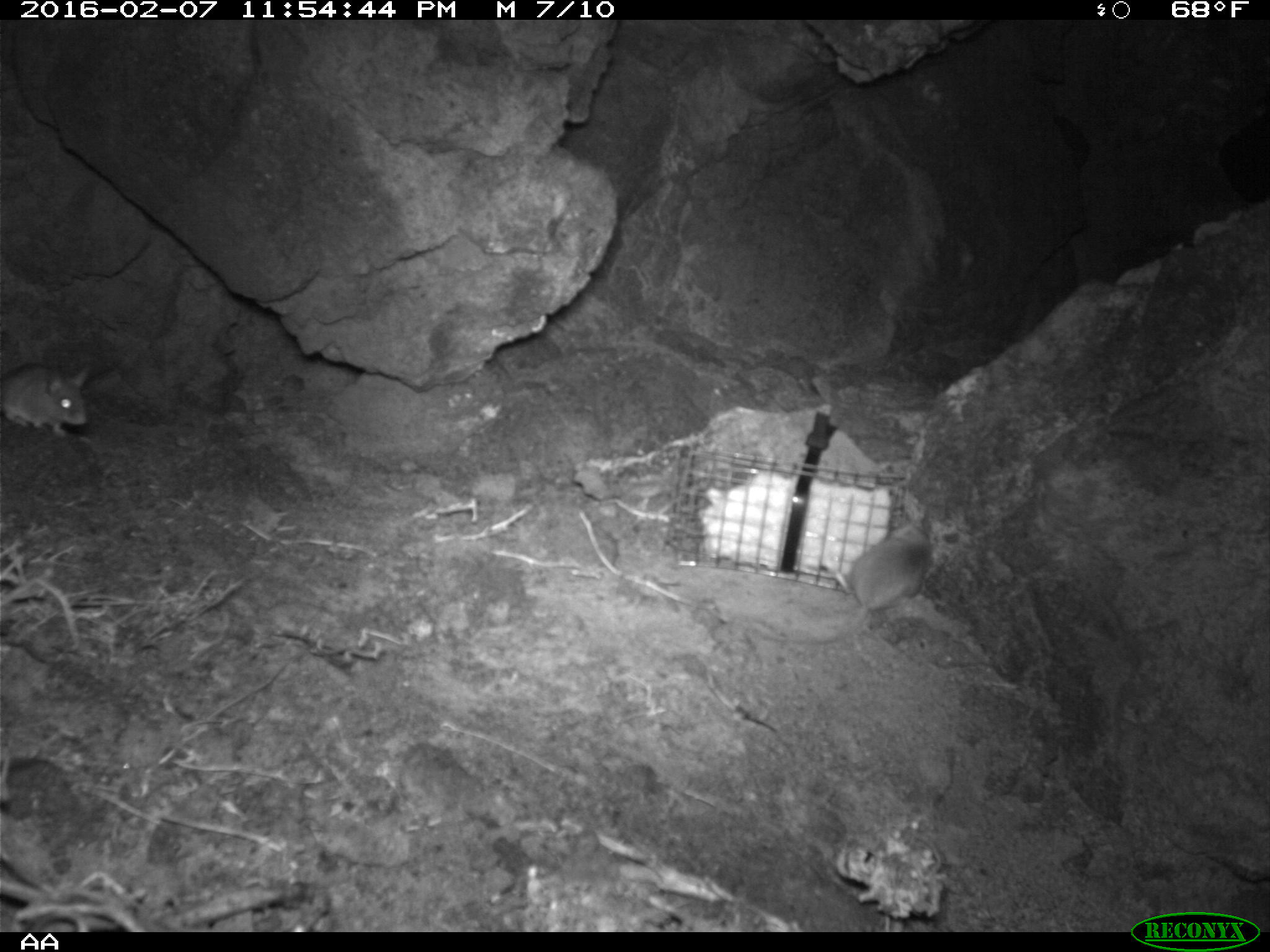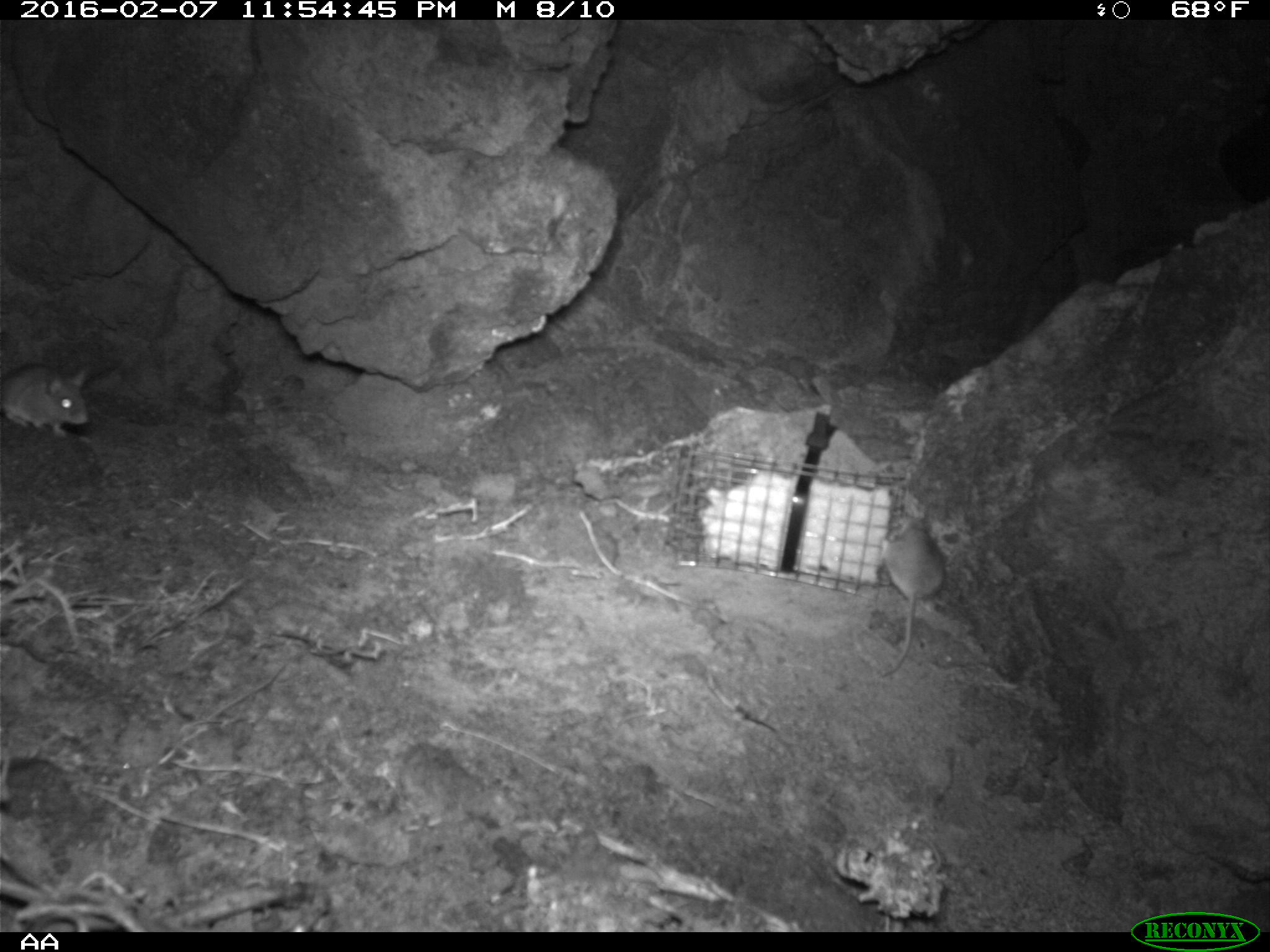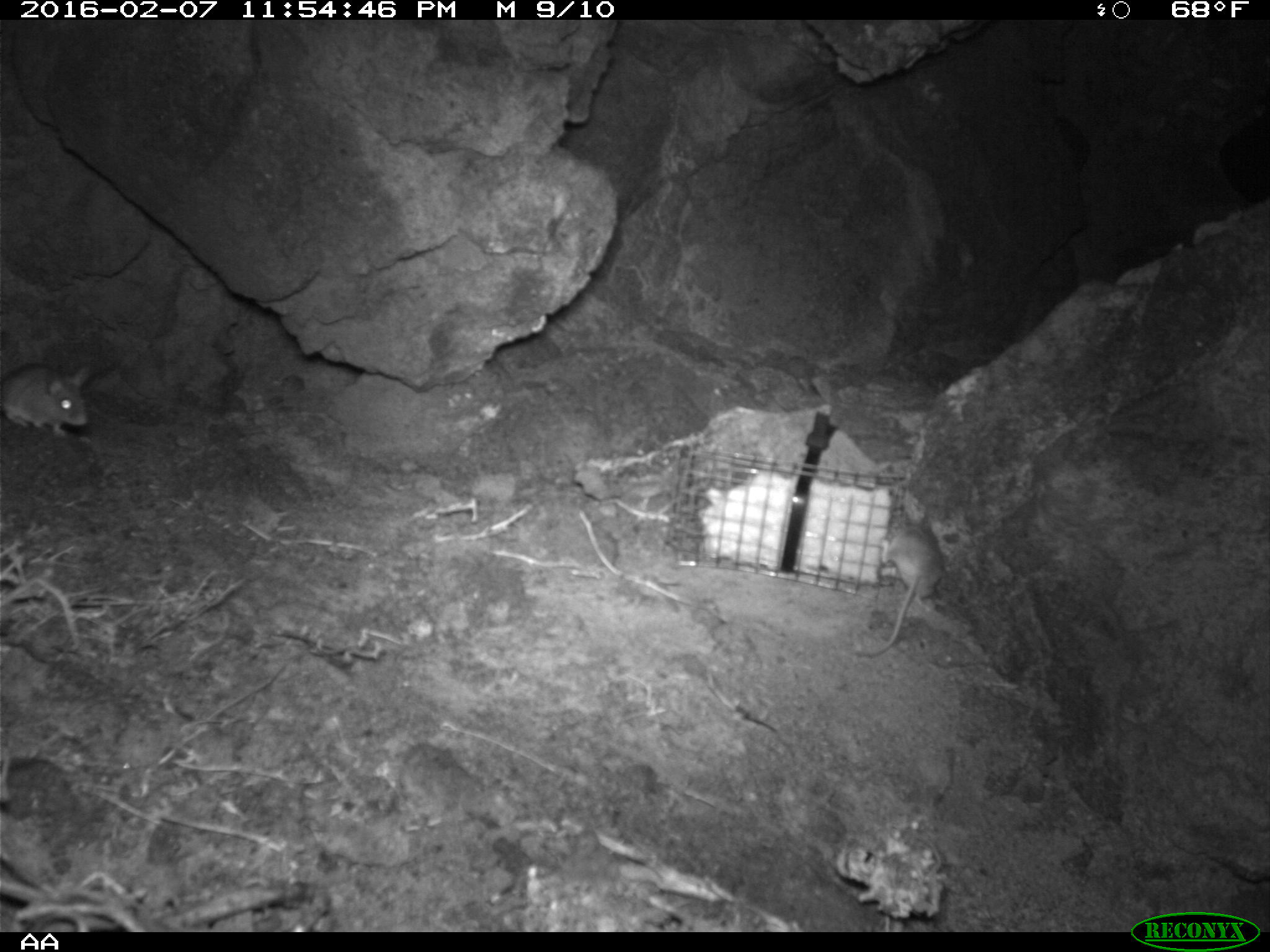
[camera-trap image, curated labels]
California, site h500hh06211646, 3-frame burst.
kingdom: Animalia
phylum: Chordata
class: Mammalia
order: Rodentia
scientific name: Rodentia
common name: rodent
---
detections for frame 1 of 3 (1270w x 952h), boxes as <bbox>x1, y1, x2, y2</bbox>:
rodent: <bbox>760, 520, 935, 646</bbox>; <bbox>0, 367, 91, 435</bbox>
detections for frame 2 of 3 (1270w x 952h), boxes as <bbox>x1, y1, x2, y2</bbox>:
rodent: <bbox>879, 515, 942, 677</bbox>; <bbox>0, 363, 89, 438</bbox>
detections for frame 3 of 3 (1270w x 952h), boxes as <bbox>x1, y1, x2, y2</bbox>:
rodent: <bbox>855, 513, 943, 655</bbox>; <bbox>0, 364, 92, 437</bbox>